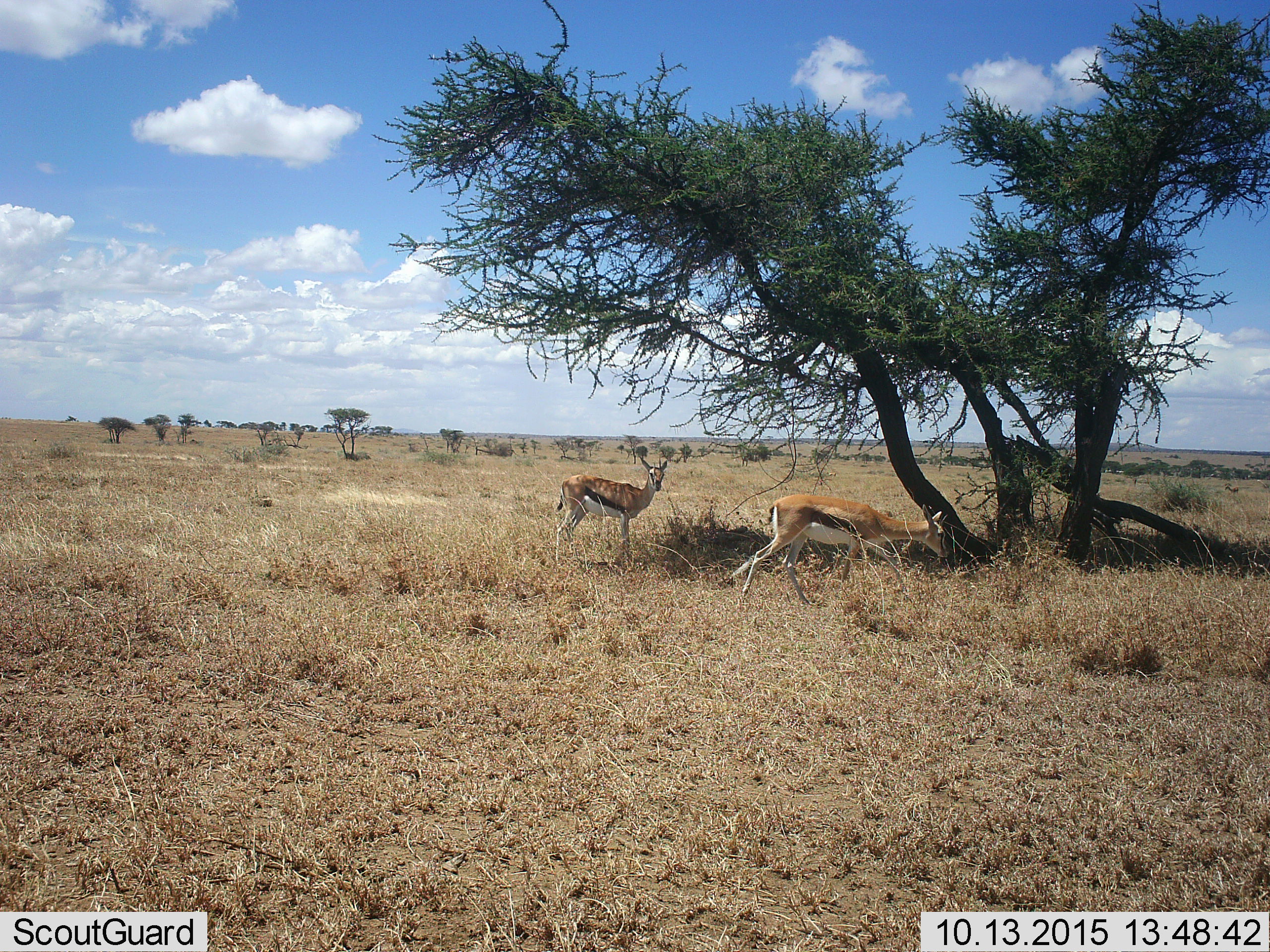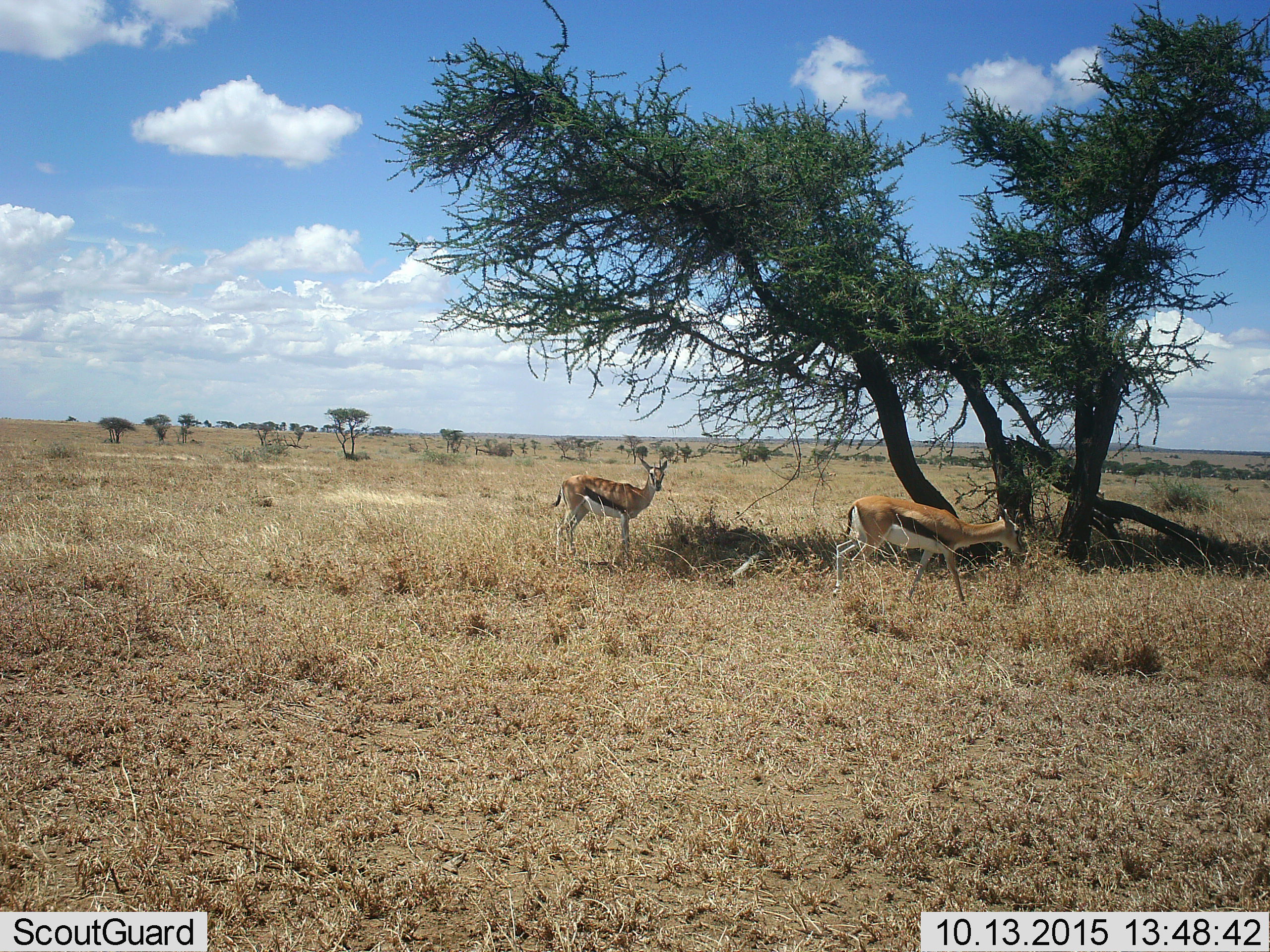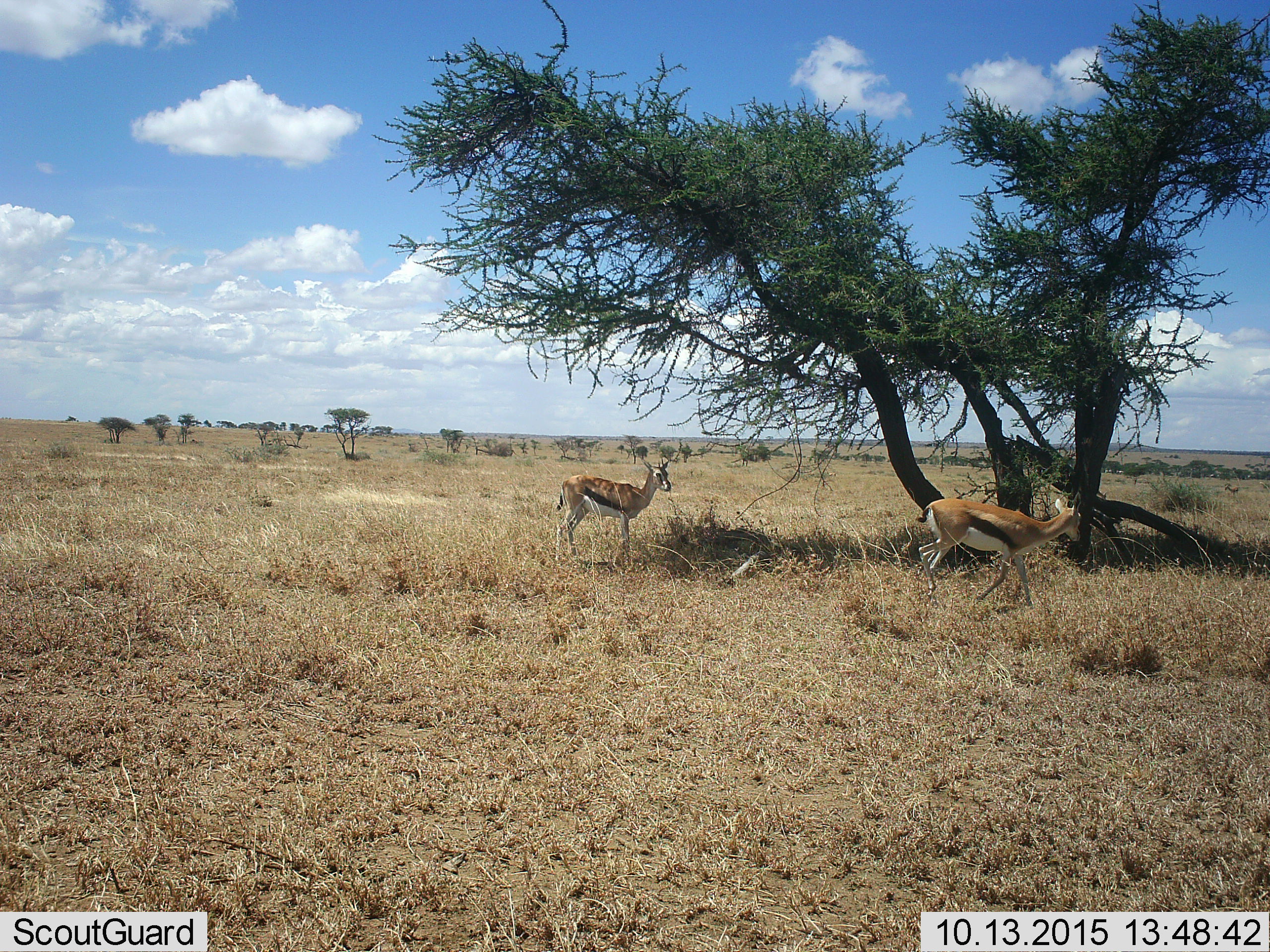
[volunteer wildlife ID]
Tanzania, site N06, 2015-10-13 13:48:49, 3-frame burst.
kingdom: Animalia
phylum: Chordata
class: Mammalia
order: Artiodactyla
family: Bovidae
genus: Eudorcas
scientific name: Eudorcas thomsonii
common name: thomson's gazelle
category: gazellethomsons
Gazellethomsons (thomson's gazelle) (Eudorcas thomsonii), count 2. Behavior (volunteer vote fractions): standing 62%, resting 12%, moving 88%, interacting 0%. Young present (vote fraction): 0%. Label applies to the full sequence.